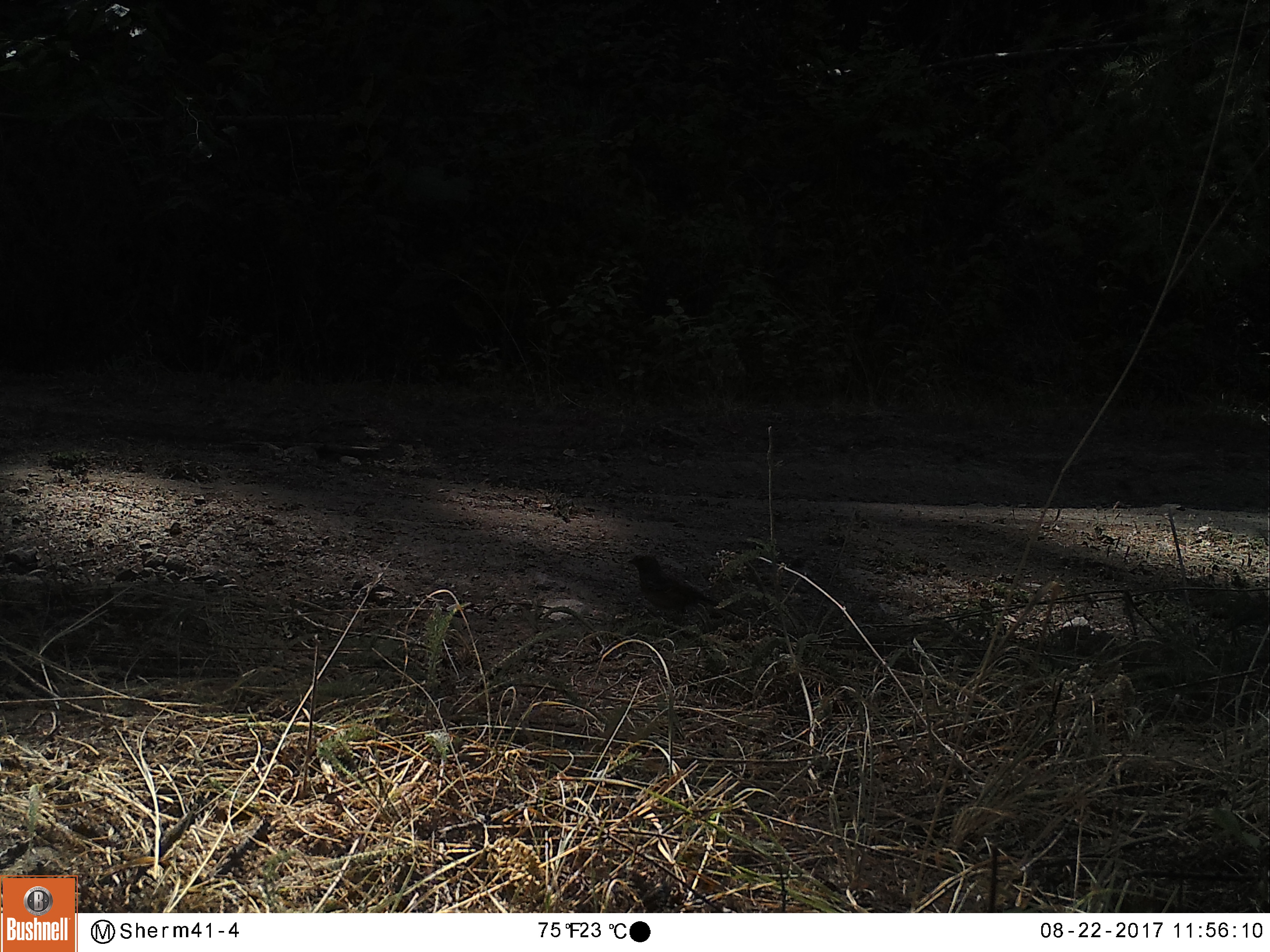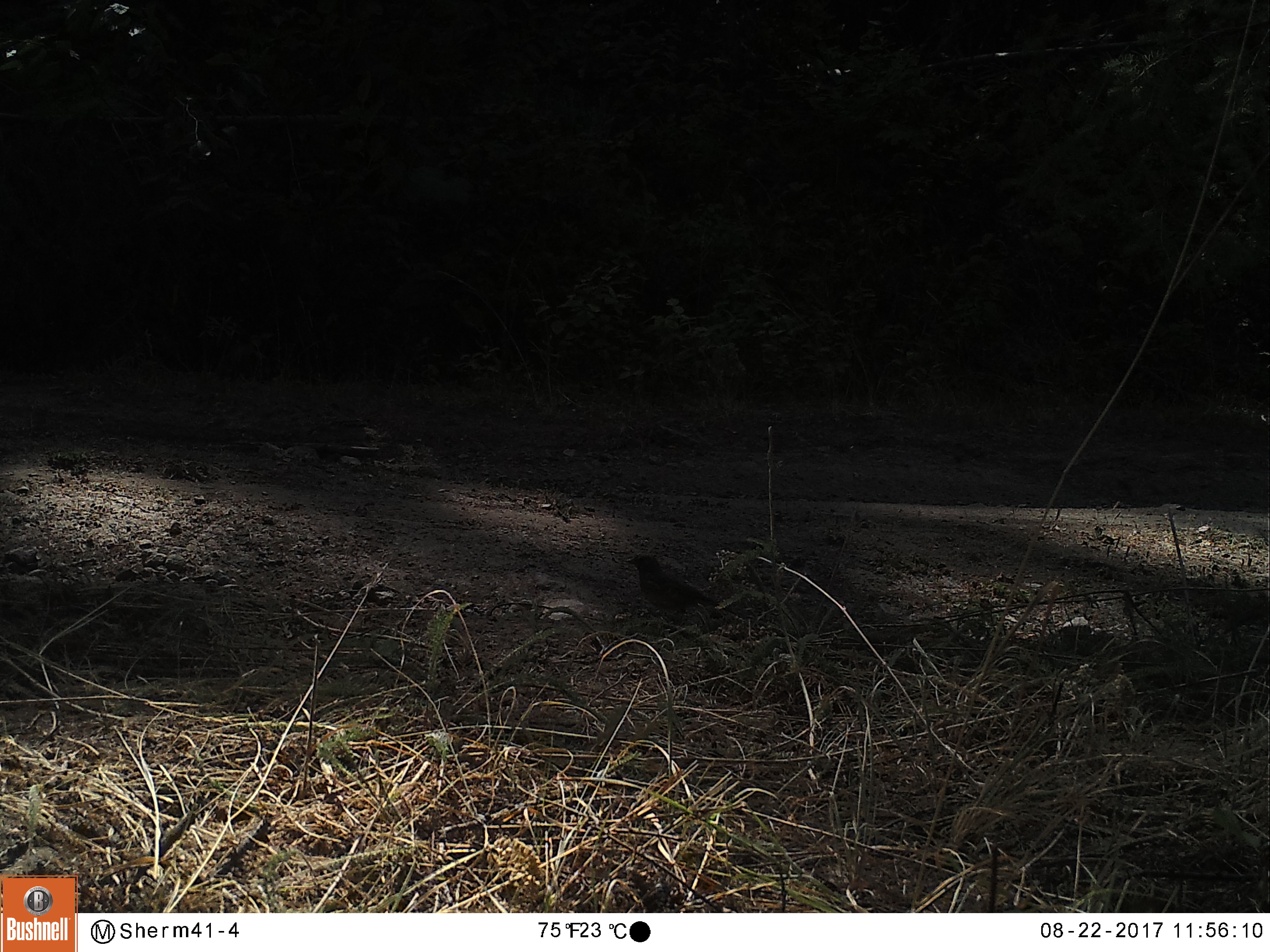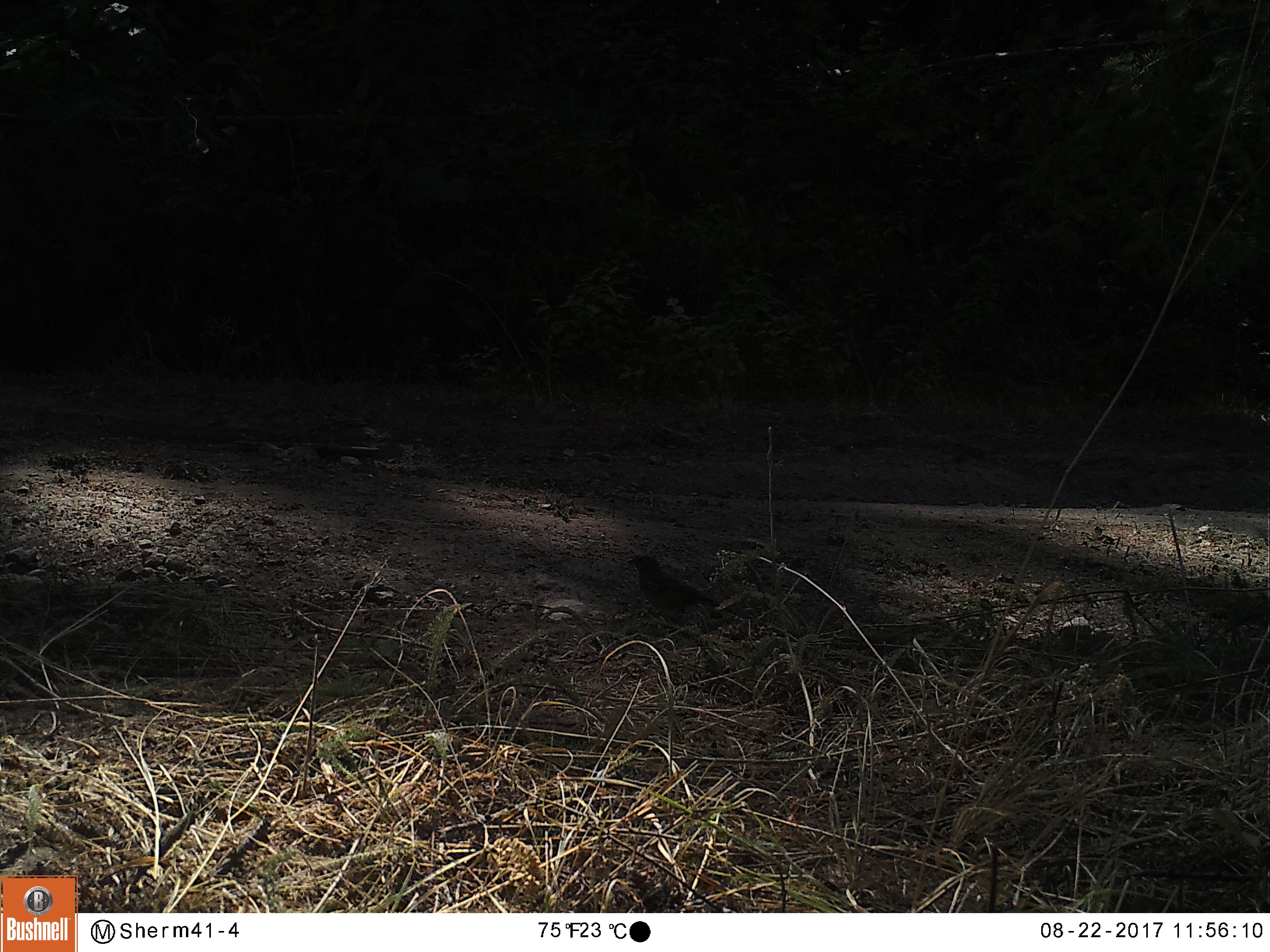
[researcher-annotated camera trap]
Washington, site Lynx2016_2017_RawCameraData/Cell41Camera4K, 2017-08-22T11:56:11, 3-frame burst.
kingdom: Animalia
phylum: Chordata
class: Aves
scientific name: Aves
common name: birds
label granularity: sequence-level